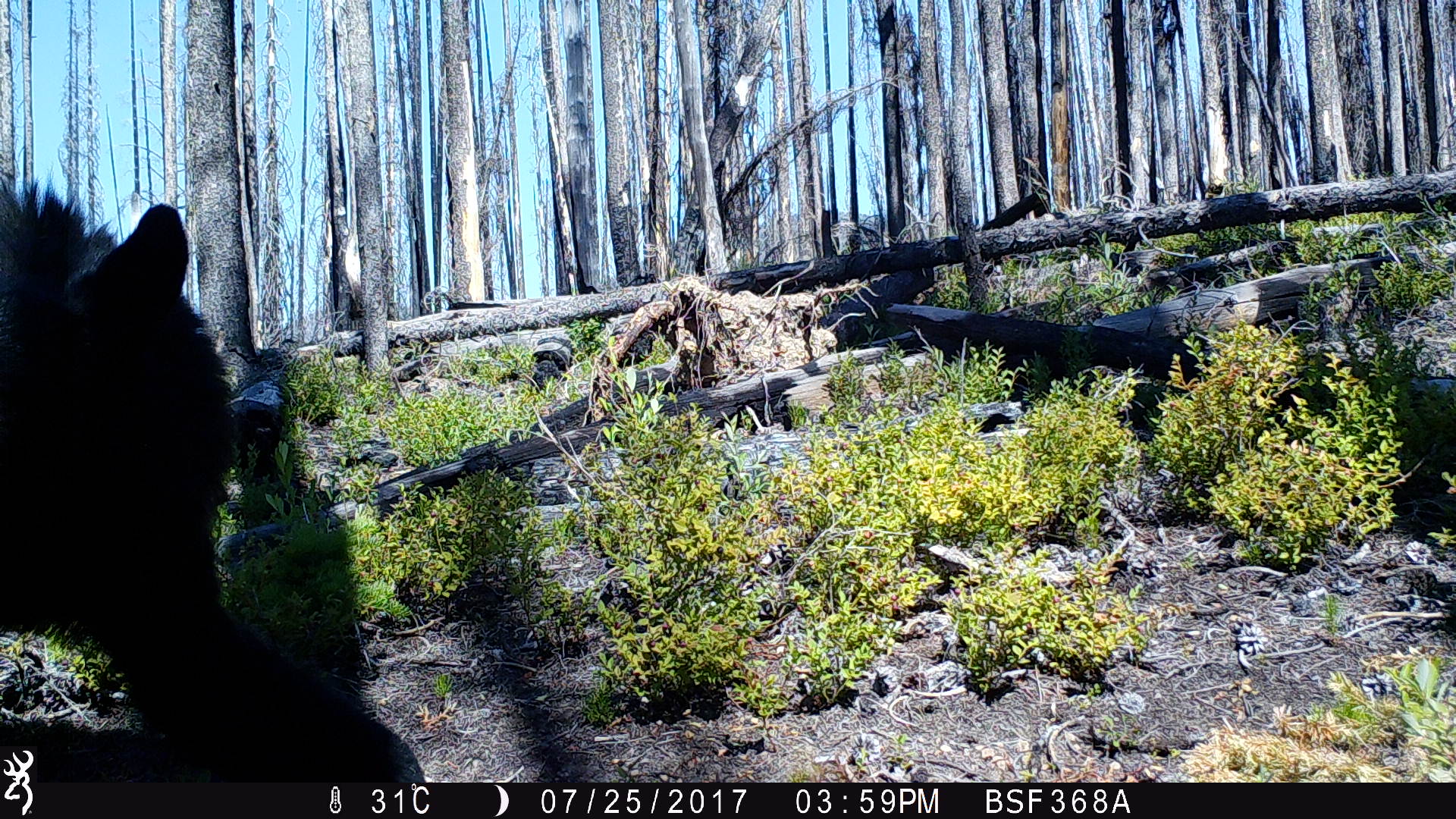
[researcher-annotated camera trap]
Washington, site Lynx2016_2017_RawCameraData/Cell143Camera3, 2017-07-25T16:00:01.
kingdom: Animalia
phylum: Chordata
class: Mammalia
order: Carnivora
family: Ursidae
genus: Ursus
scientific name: Ursus americanus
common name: american black bear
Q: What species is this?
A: Ursus americanus (american black bear).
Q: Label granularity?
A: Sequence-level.